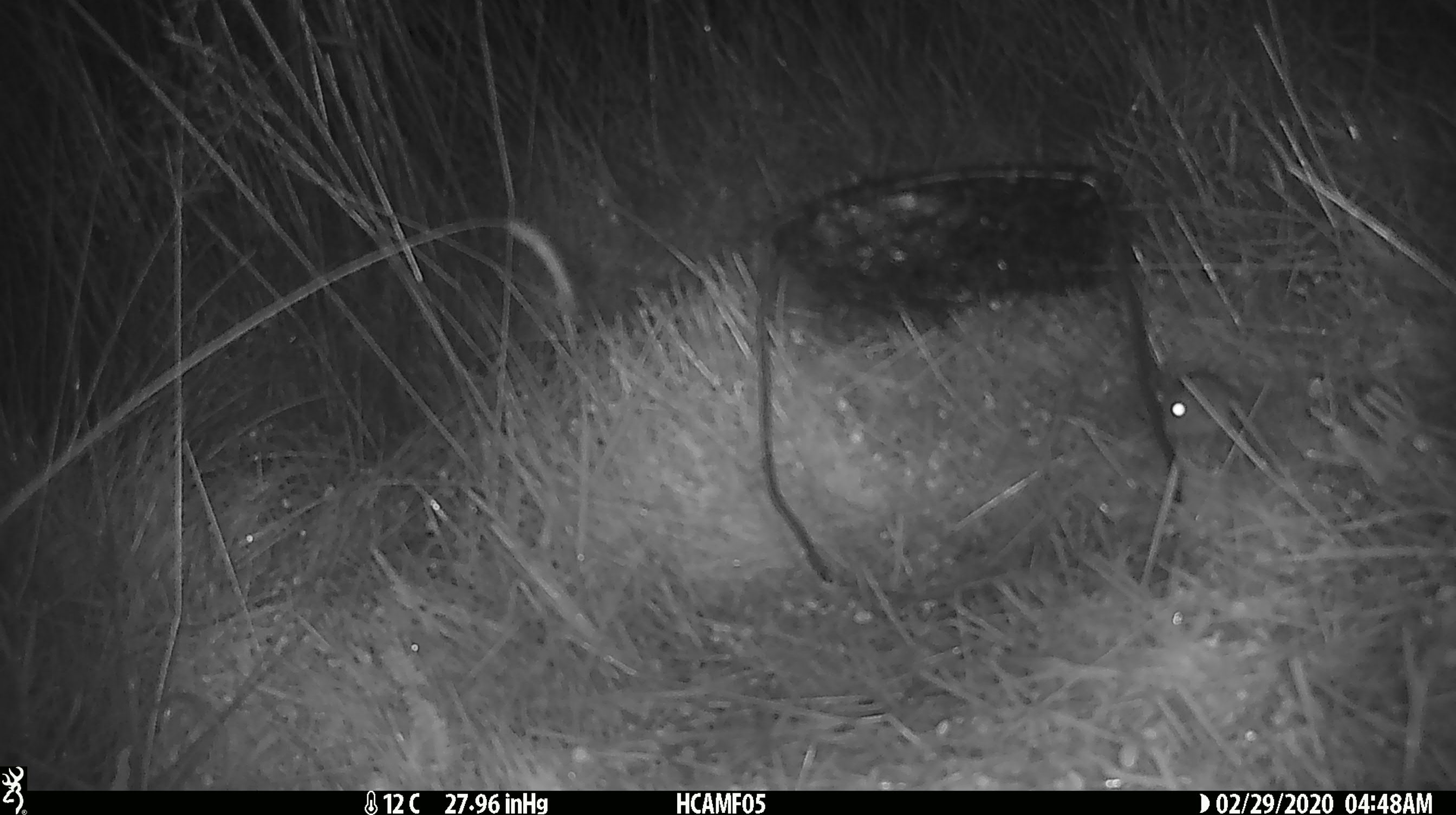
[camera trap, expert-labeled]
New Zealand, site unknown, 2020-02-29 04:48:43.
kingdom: Animalia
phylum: Chordata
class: Mammalia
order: Rodentia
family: Muridae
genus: Mus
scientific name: Mus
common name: mouse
Mouse (Mus).